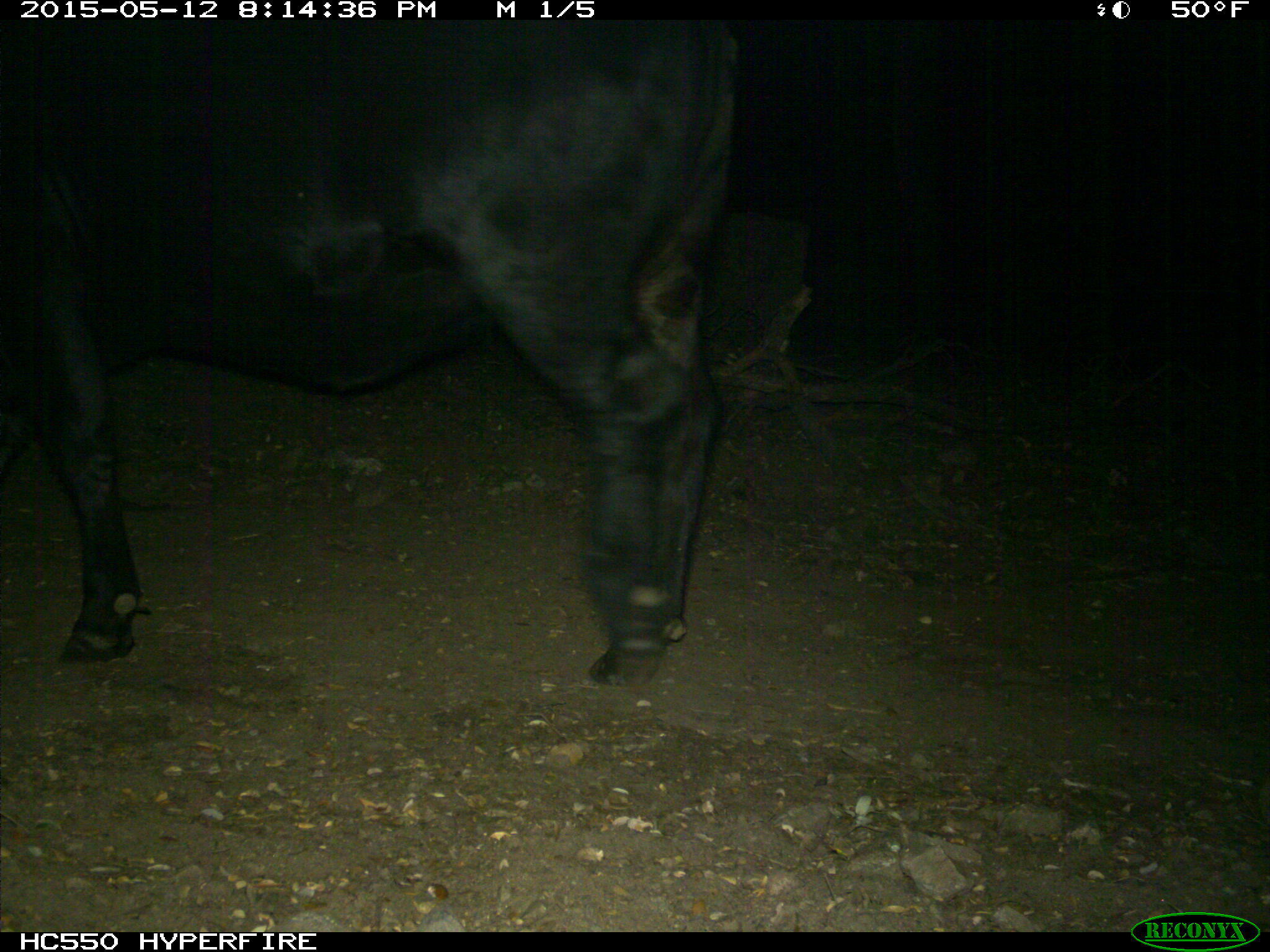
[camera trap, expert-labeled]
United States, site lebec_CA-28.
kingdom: Animalia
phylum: Chordata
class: Mammalia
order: Artiodactyla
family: Bovidae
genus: Bos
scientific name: Bos taurus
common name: domestic cow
Bos taurus (domestic cow).